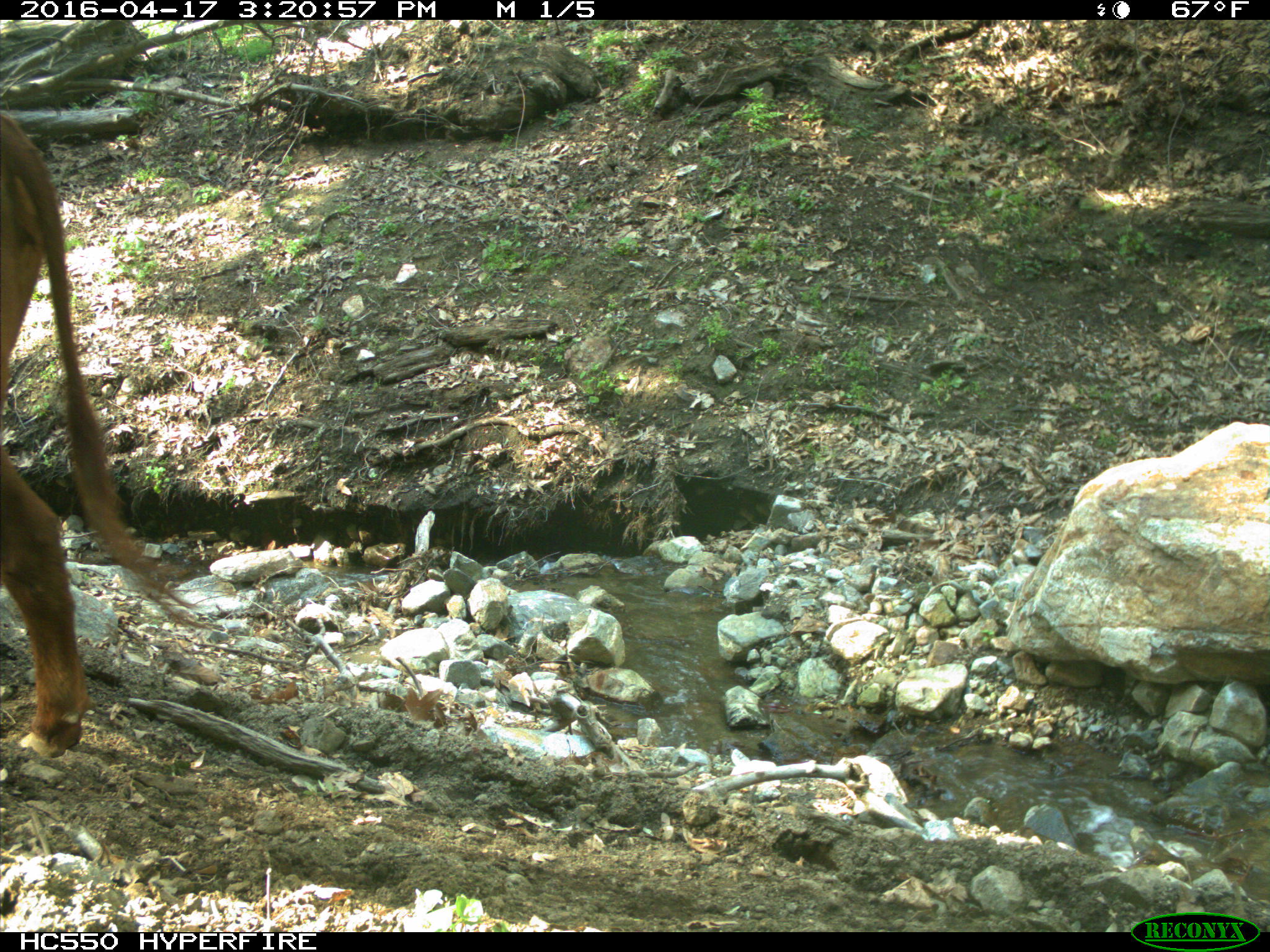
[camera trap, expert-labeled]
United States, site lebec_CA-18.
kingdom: Animalia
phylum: Chordata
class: Mammalia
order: Artiodactyla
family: Bovidae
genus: Bos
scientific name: Bos taurus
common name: domestic cow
Bos taurus (domestic cow).